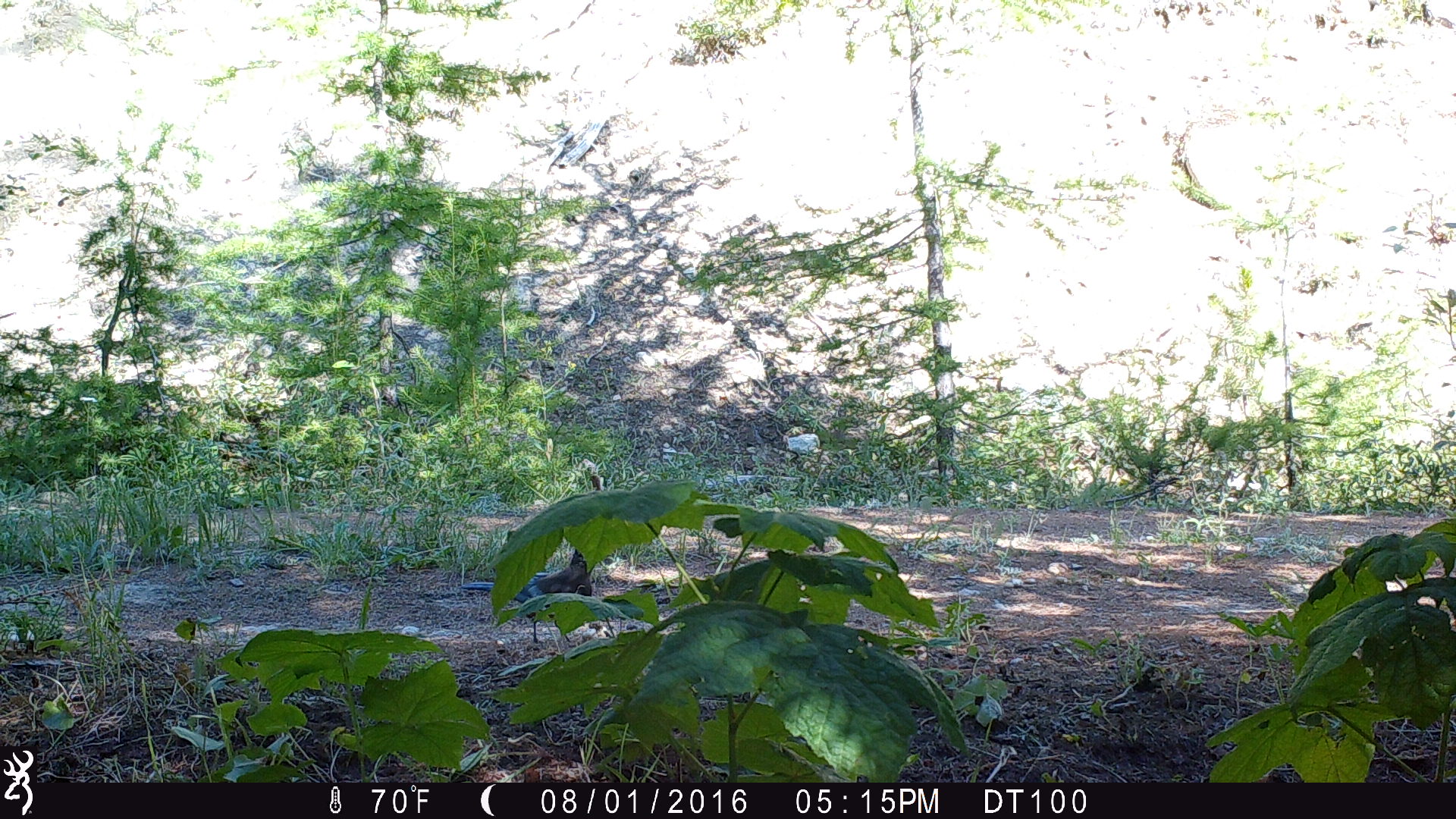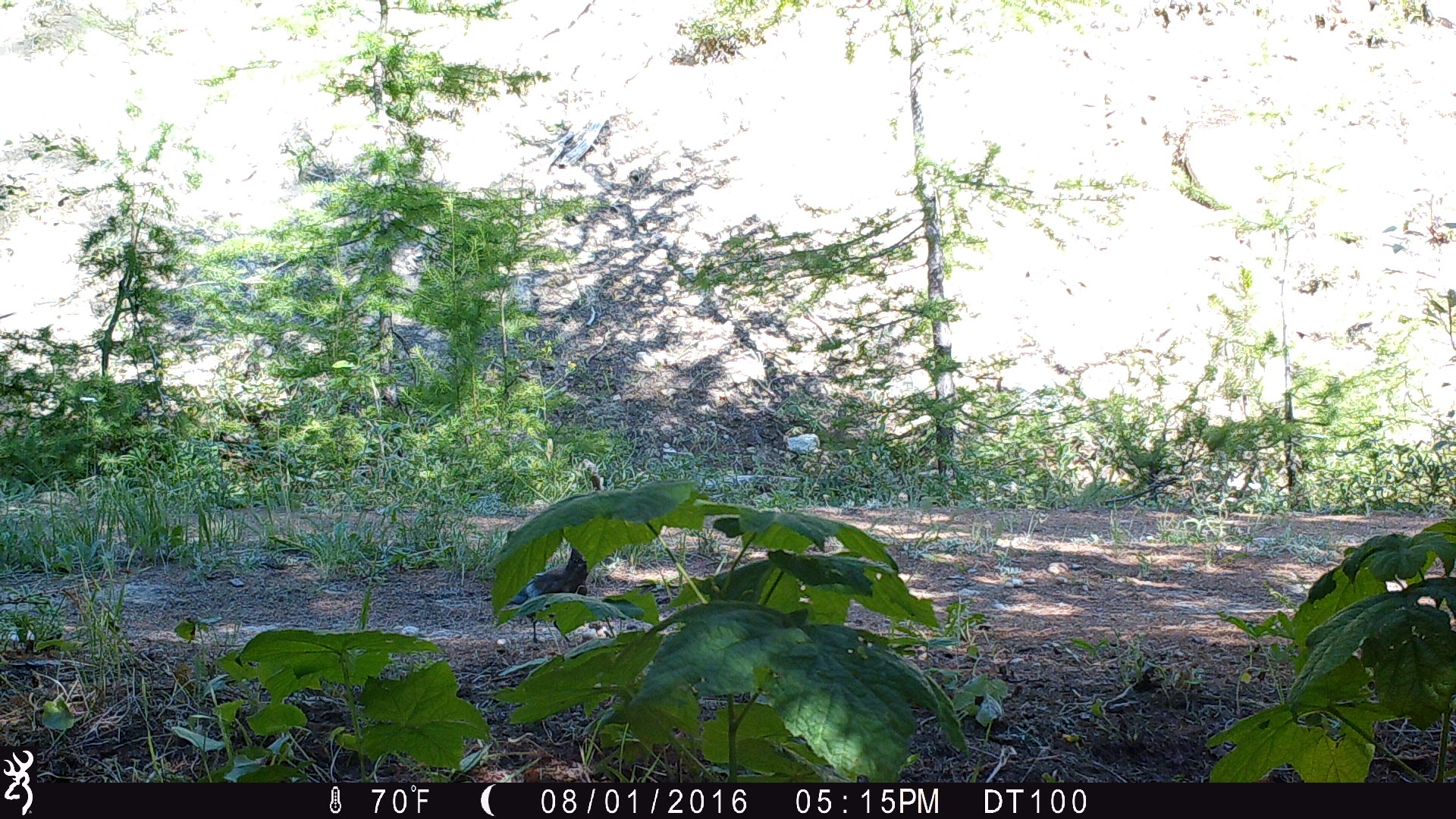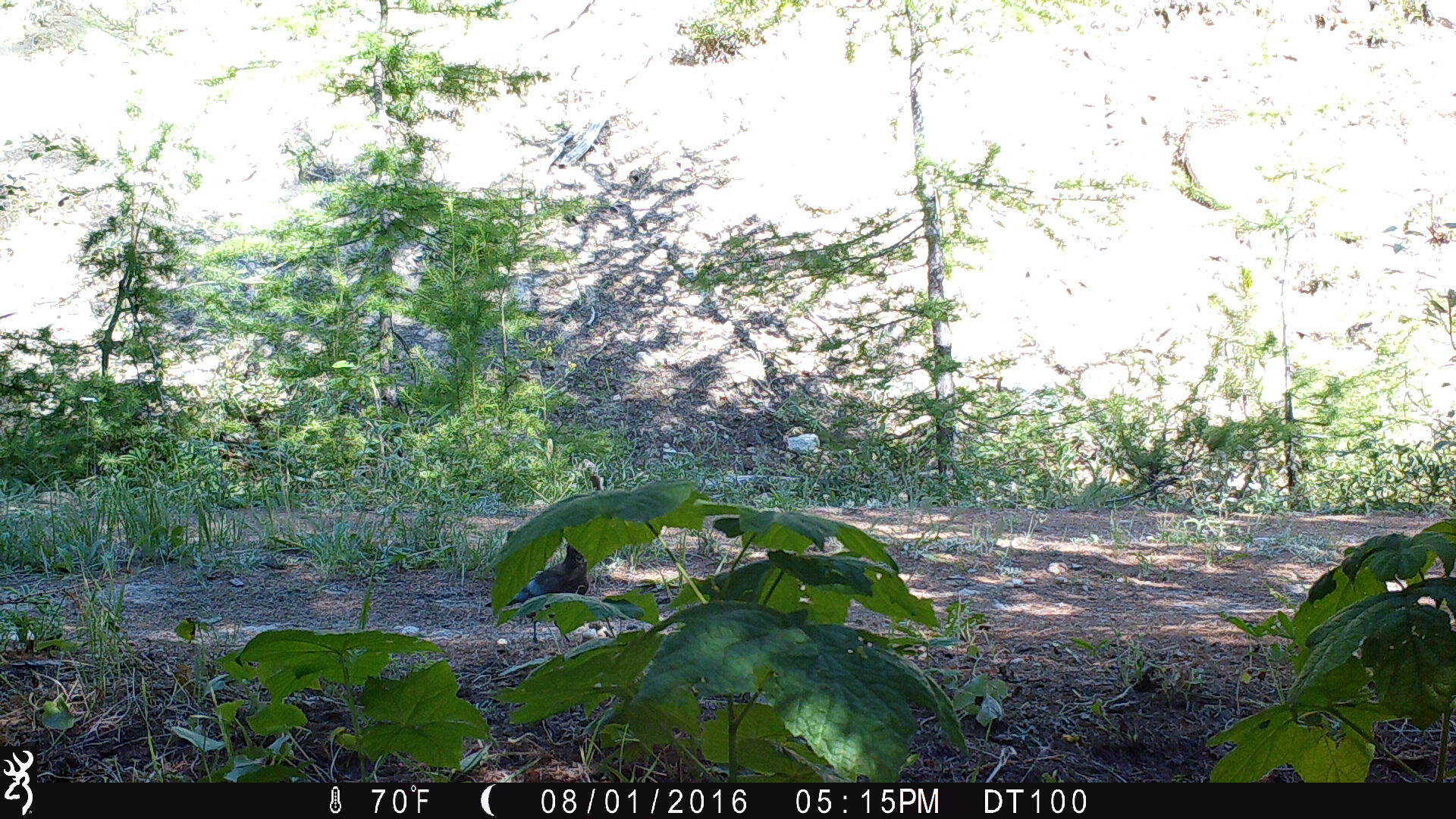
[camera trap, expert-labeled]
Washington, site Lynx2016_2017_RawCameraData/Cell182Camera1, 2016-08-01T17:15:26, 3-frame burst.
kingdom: Animalia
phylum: Chordata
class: Aves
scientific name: Aves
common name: birds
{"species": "Aves (birds)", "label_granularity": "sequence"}